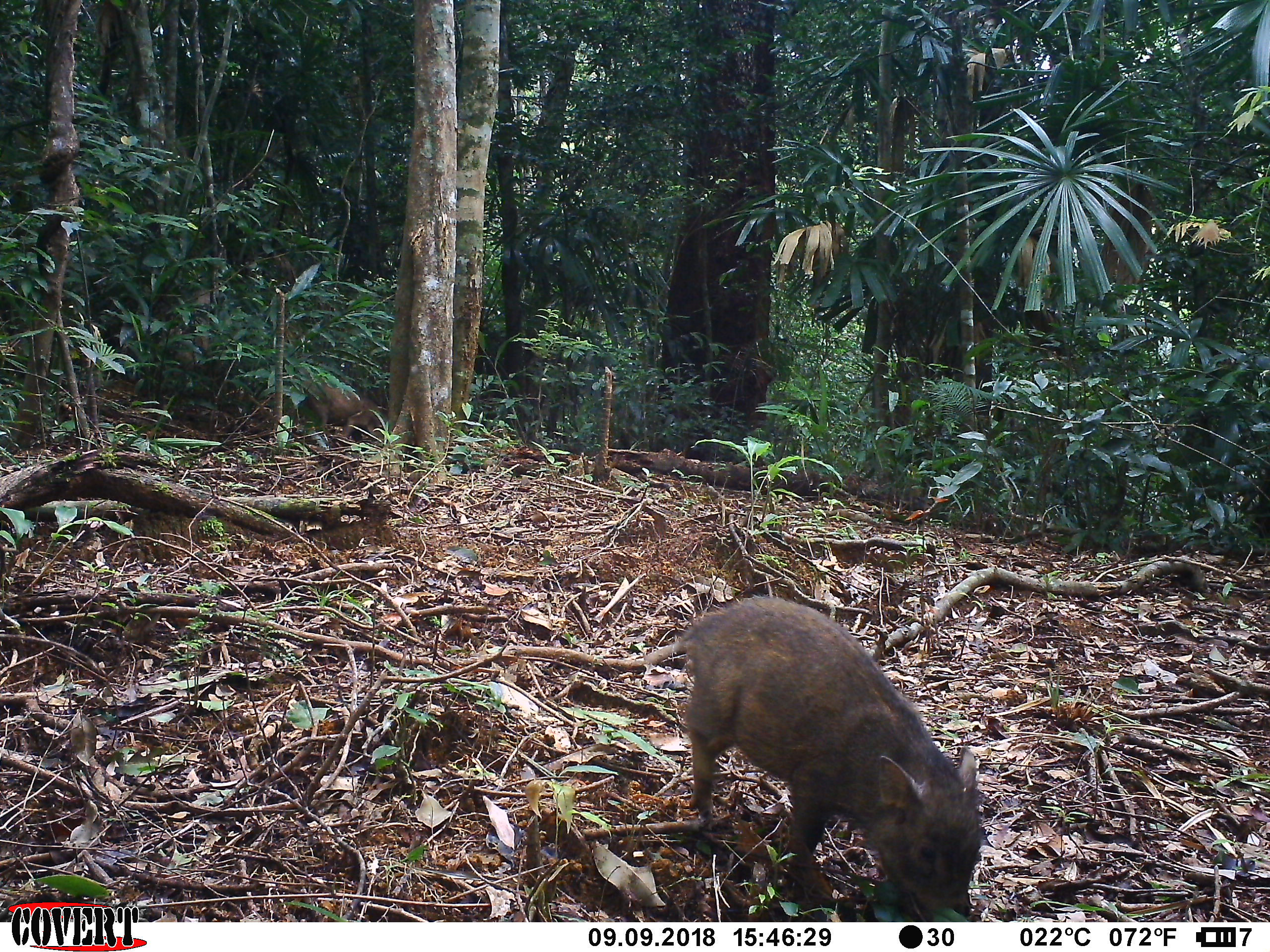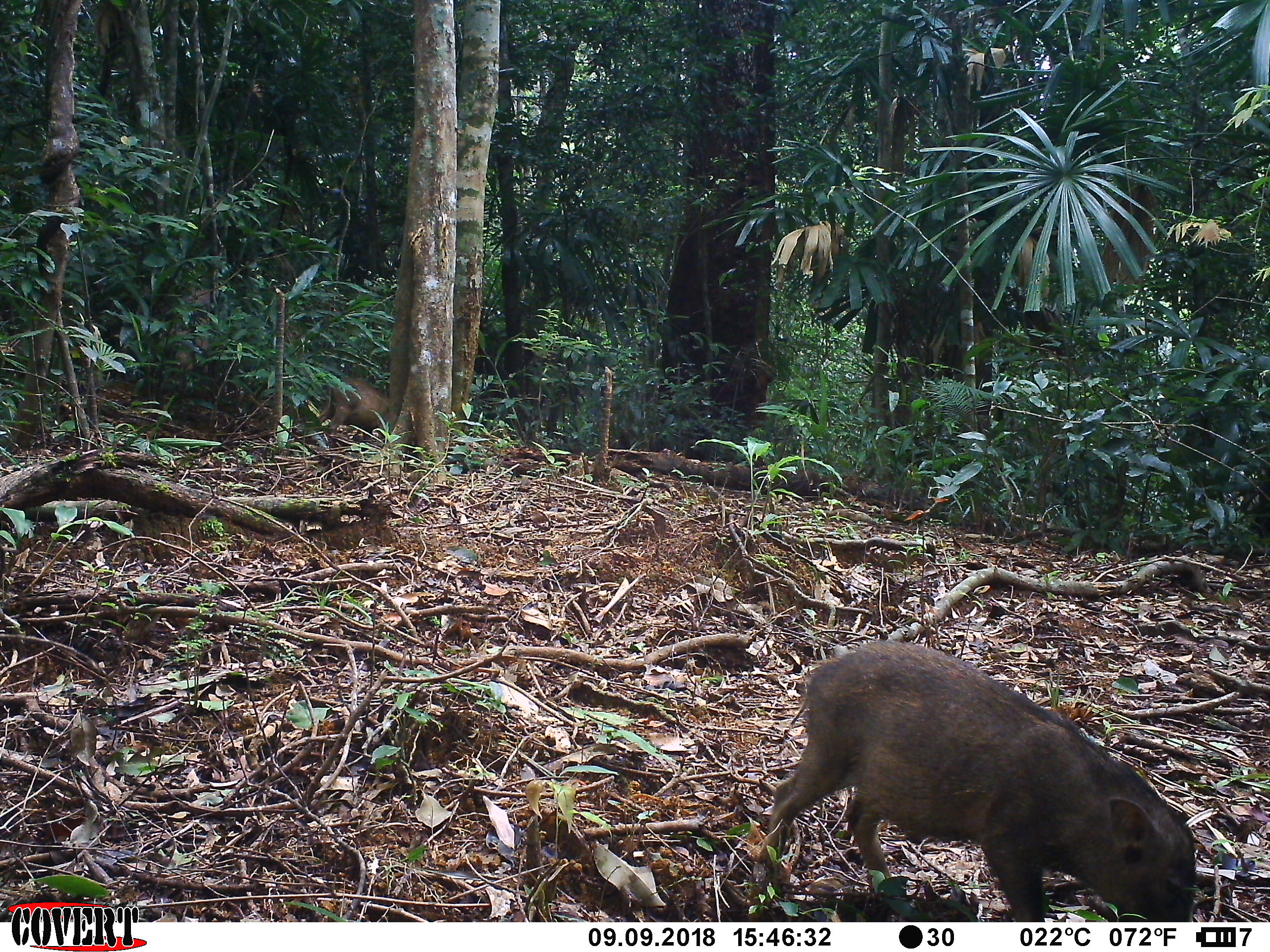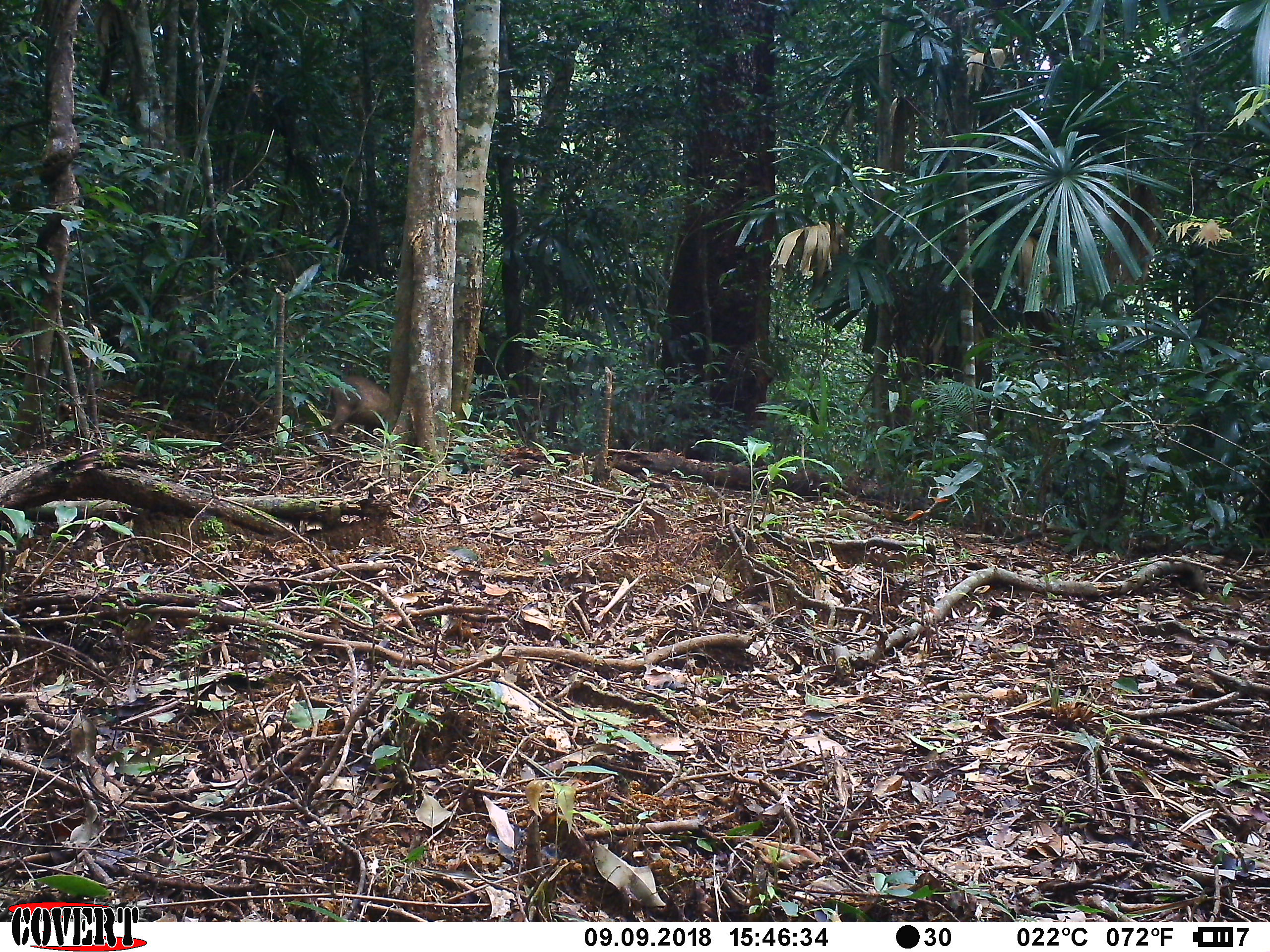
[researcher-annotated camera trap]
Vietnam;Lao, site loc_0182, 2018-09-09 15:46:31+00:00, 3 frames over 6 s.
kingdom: Animalia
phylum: Chordata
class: Mammalia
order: Artiodactyla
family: Suidae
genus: Sus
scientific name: Sus scrofa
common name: eurasian wild pig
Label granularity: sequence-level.